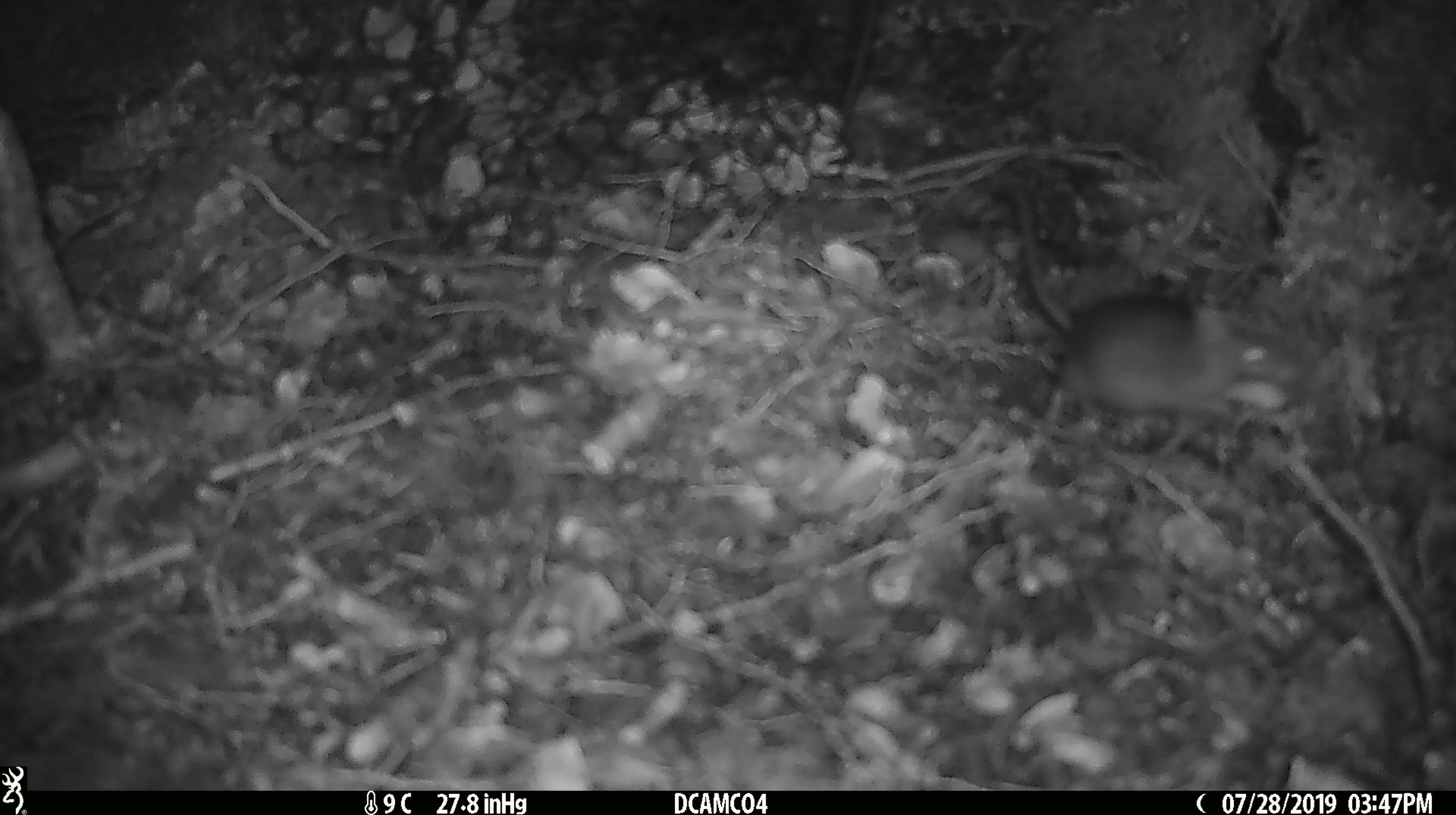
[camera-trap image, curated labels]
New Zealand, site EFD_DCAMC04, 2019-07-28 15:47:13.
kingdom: Animalia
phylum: Chordata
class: Mammalia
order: Rodentia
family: Muridae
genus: Mus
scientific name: Mus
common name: mouse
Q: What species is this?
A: Mouse (Mus).